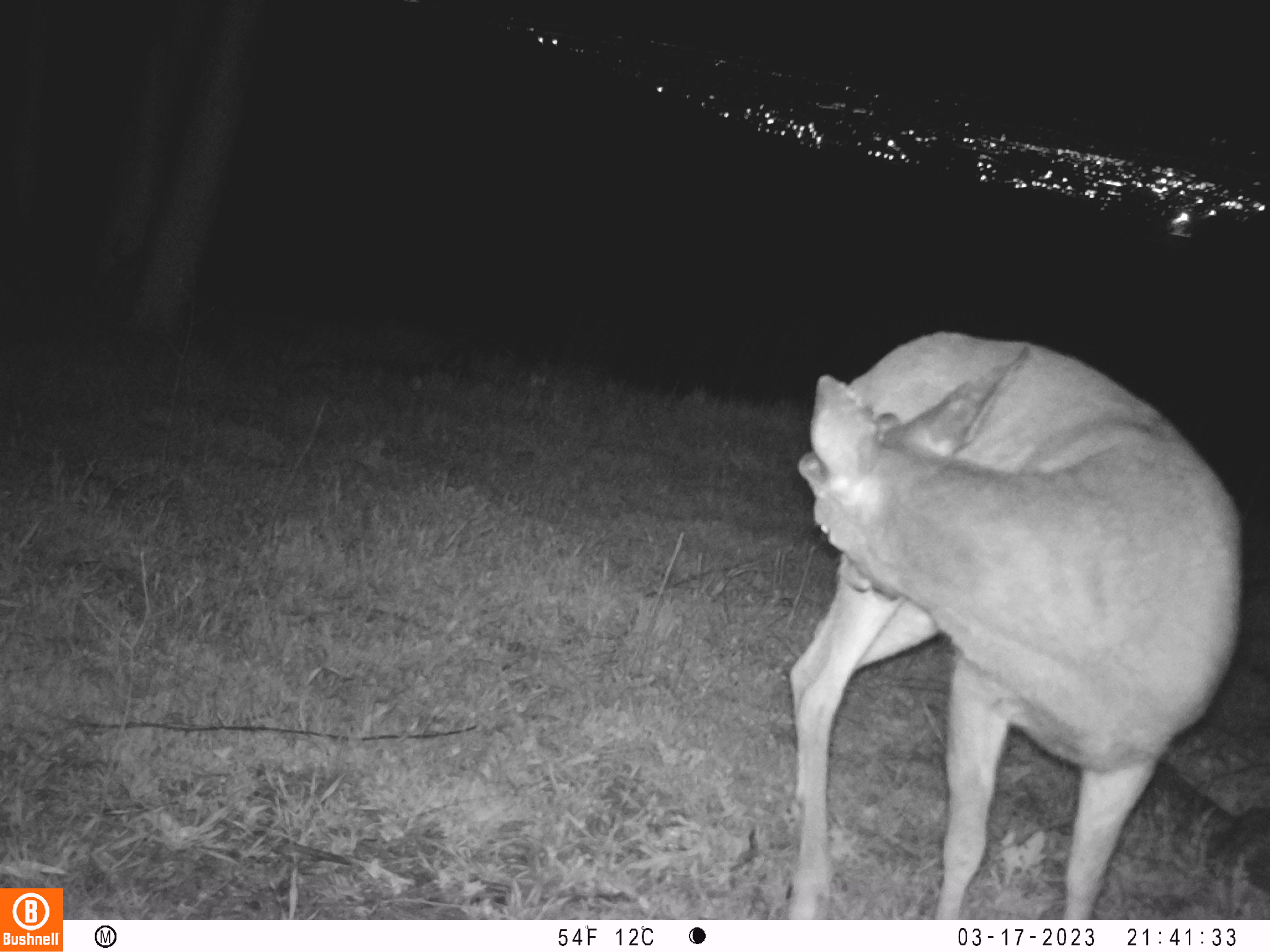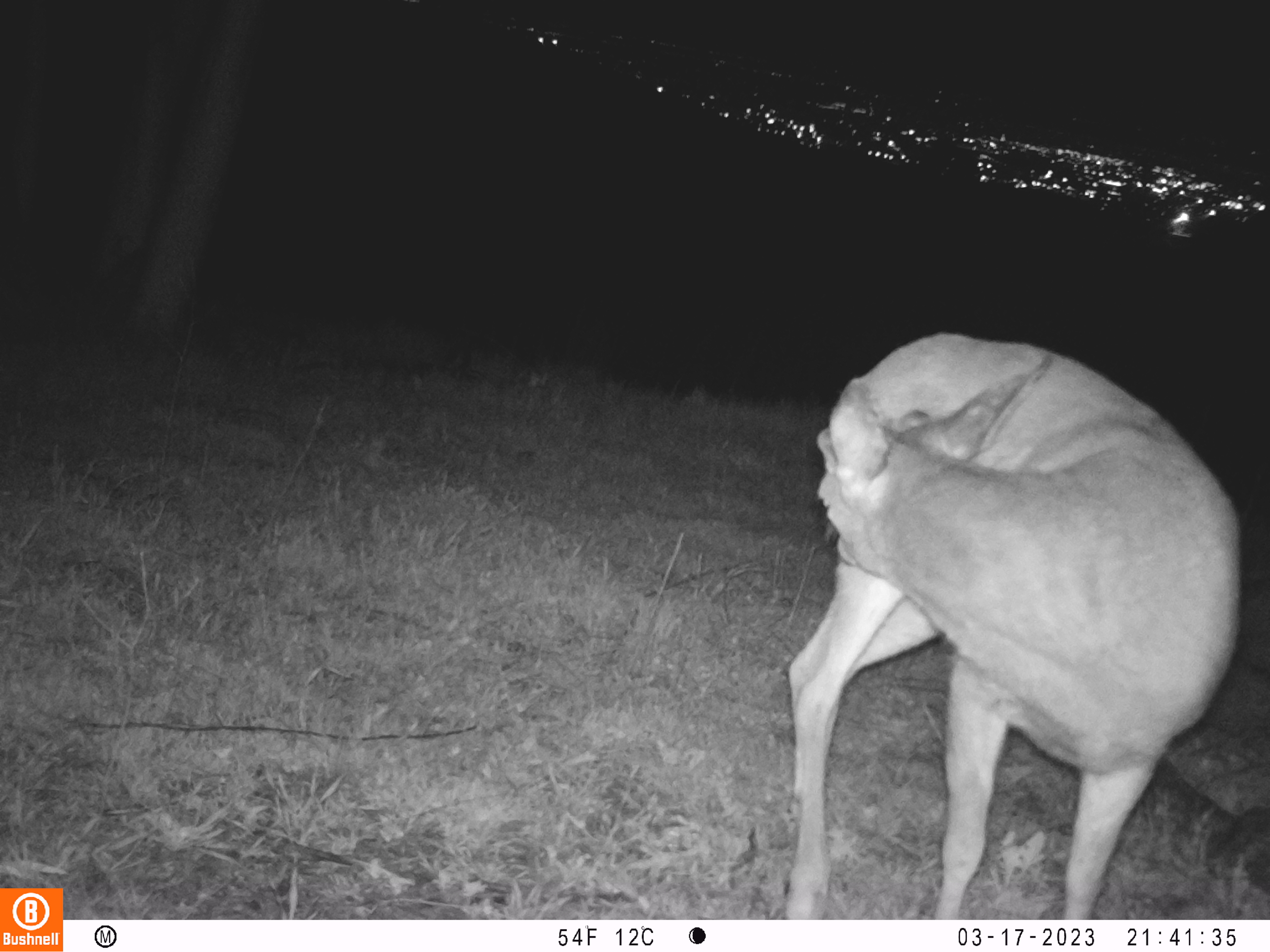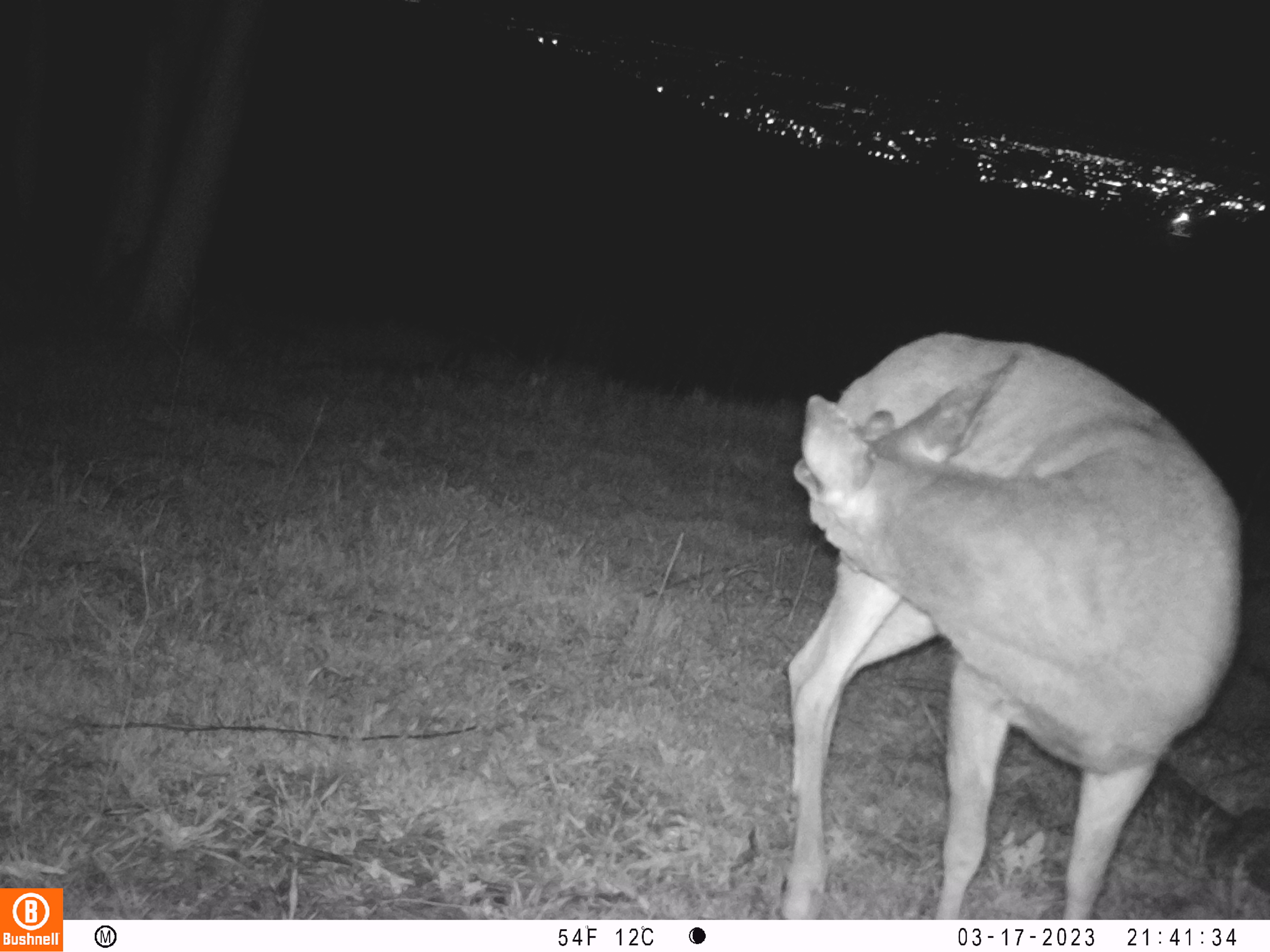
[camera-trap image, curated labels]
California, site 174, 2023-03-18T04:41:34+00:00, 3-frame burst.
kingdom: Animalia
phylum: Chordata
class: Mammalia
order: Artiodactyla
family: Cervidae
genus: Odocoileus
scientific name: Odocoileus hemionus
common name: mule deer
Mule deer (Odocoileus hemionus).